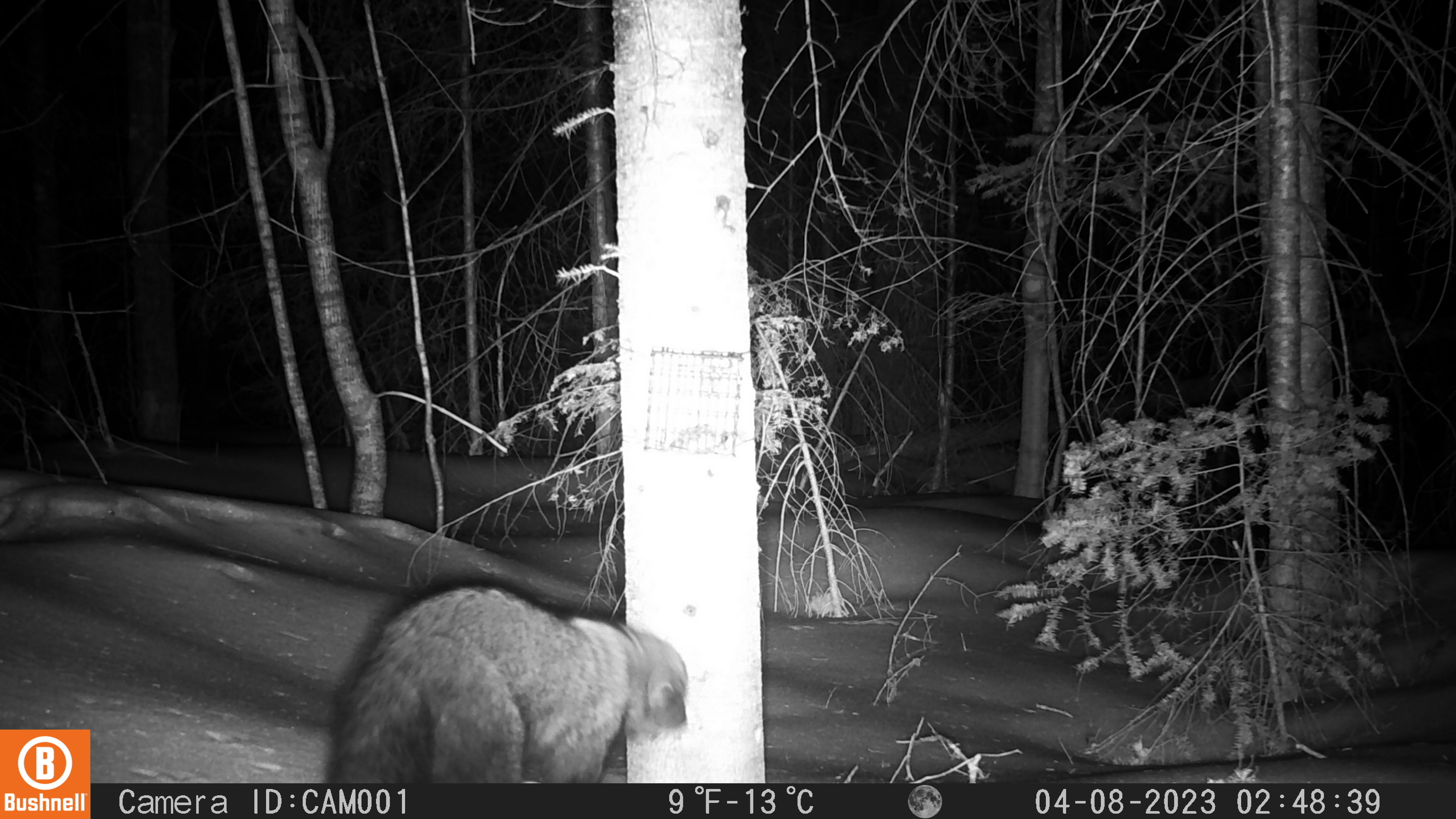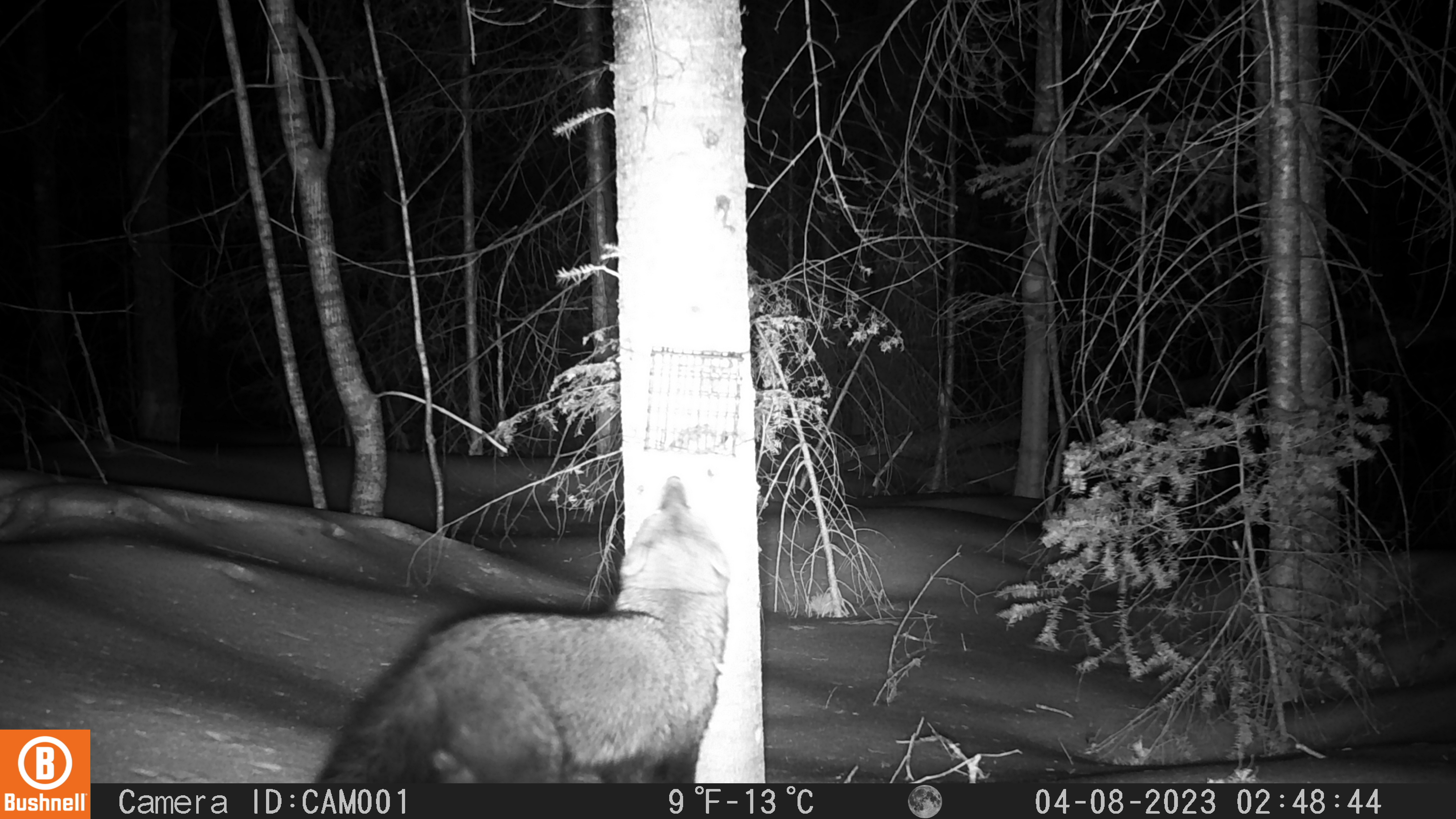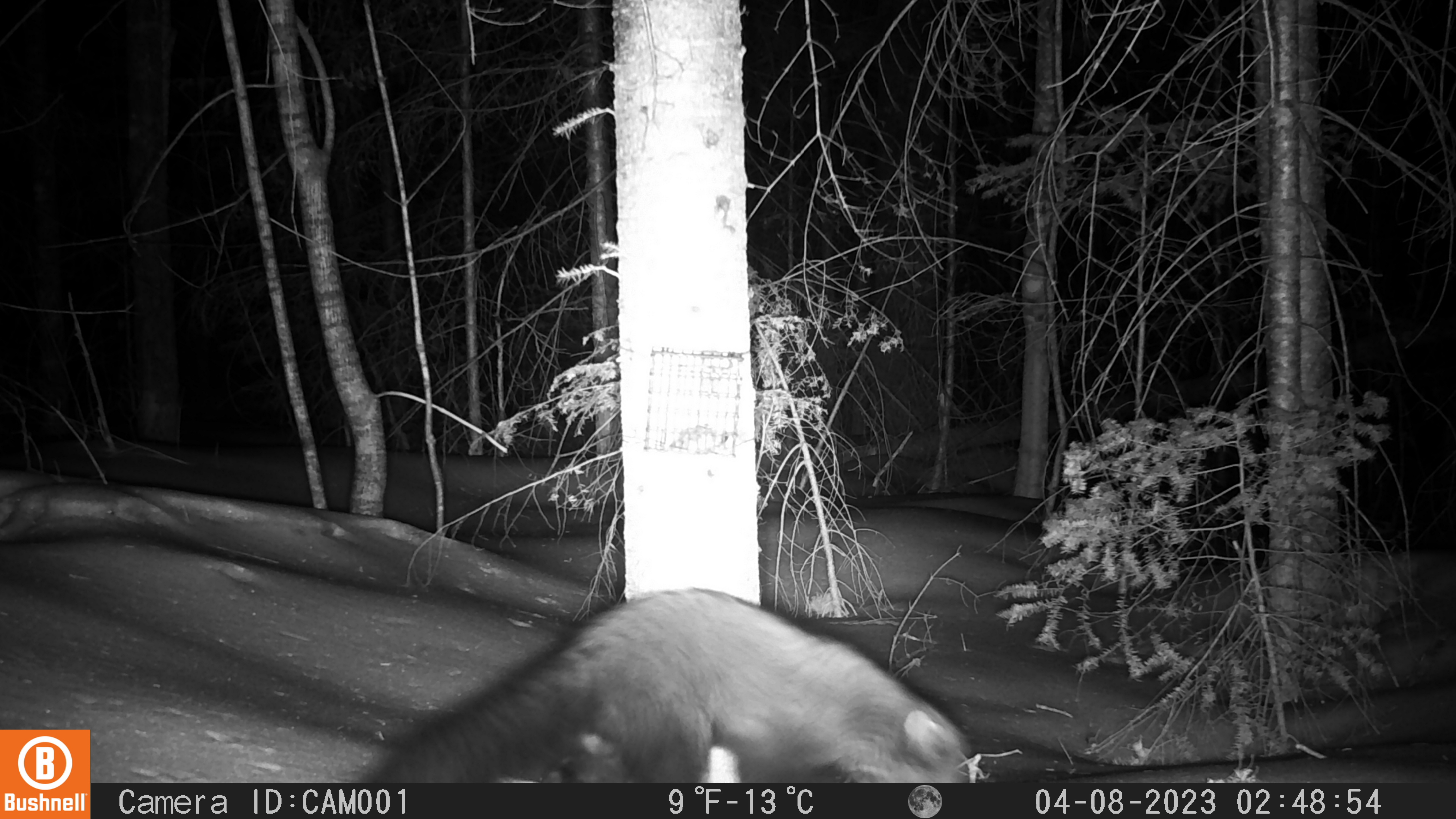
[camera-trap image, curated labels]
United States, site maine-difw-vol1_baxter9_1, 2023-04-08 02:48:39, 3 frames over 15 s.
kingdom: Animalia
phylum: Chordata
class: Mammalia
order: Carnivora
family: Mustelidae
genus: Pekania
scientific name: Pekania pennanti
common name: fisher